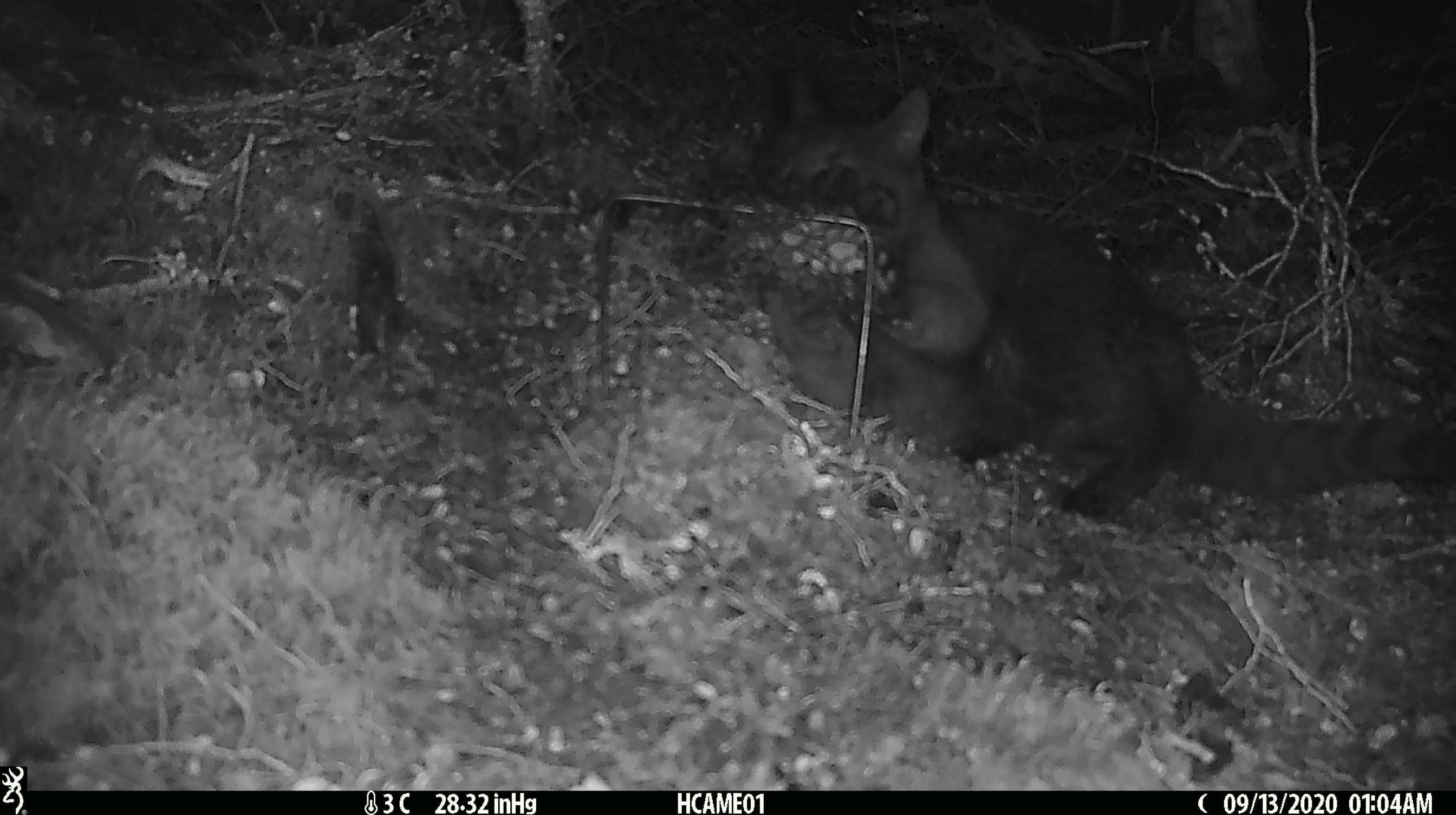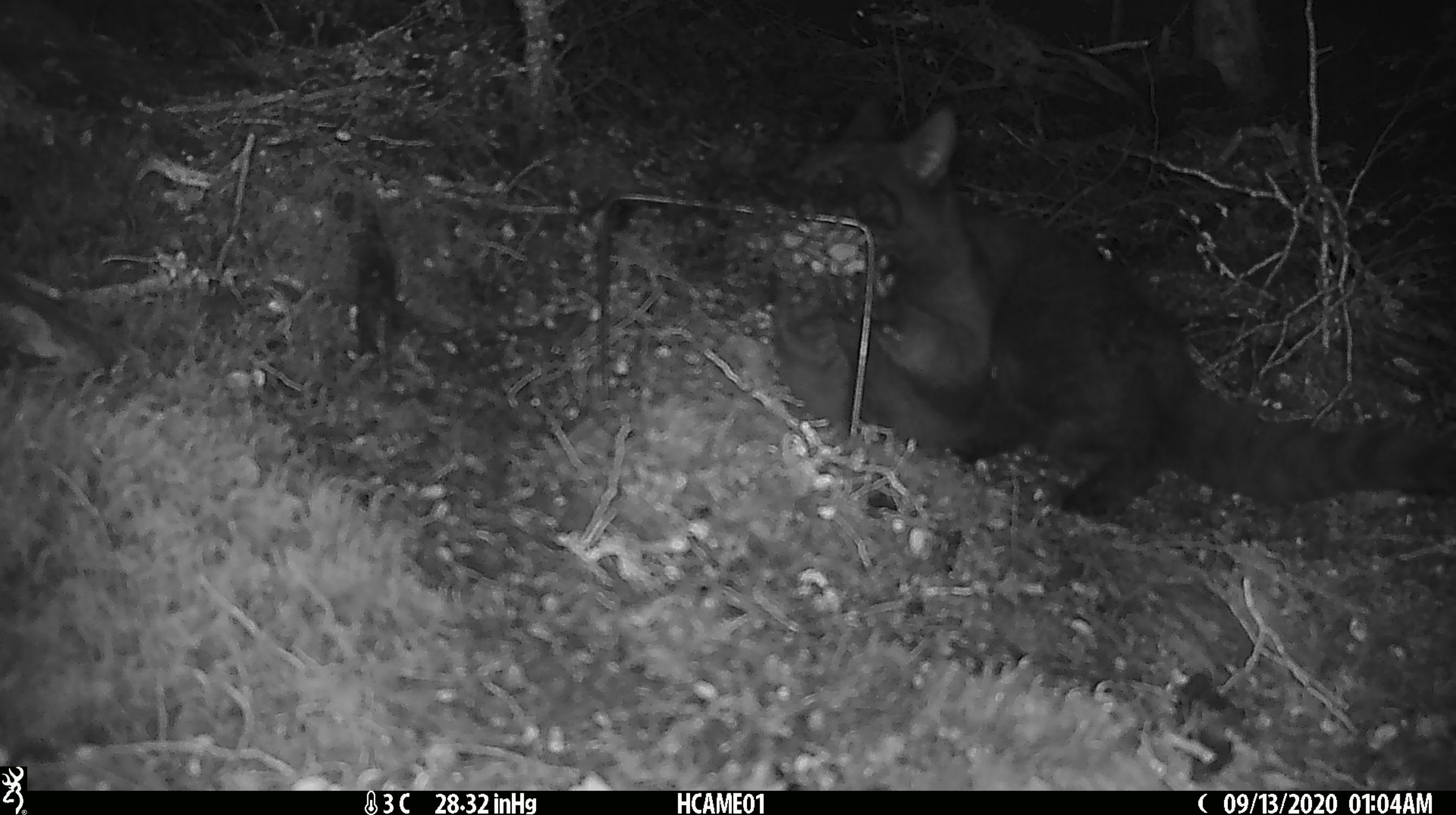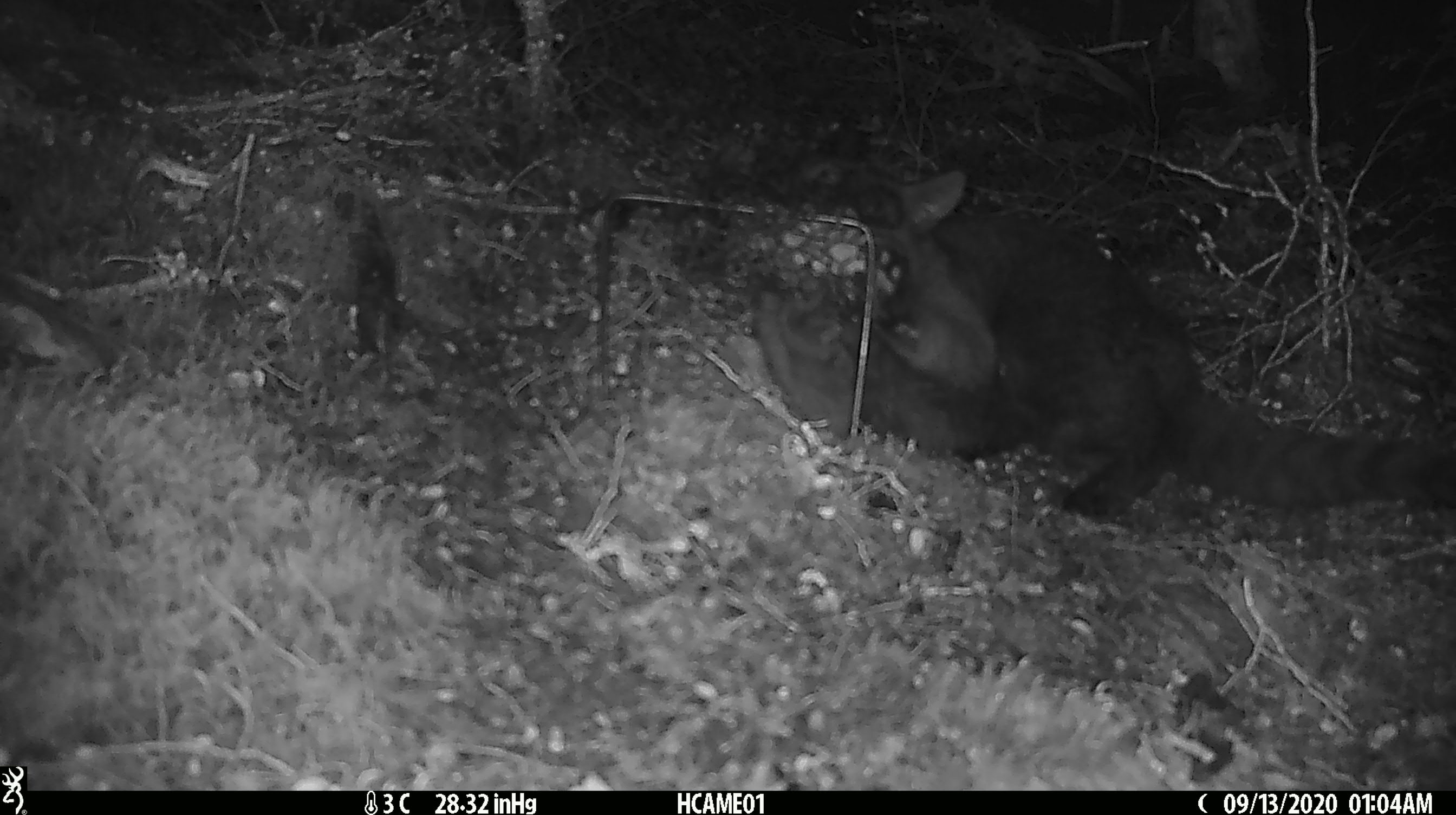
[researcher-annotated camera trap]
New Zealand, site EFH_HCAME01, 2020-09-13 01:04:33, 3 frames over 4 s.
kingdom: Animalia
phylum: Chordata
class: Mammalia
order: Carnivora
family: Felidae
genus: Felis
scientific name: Felis catus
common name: domestic cat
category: cat